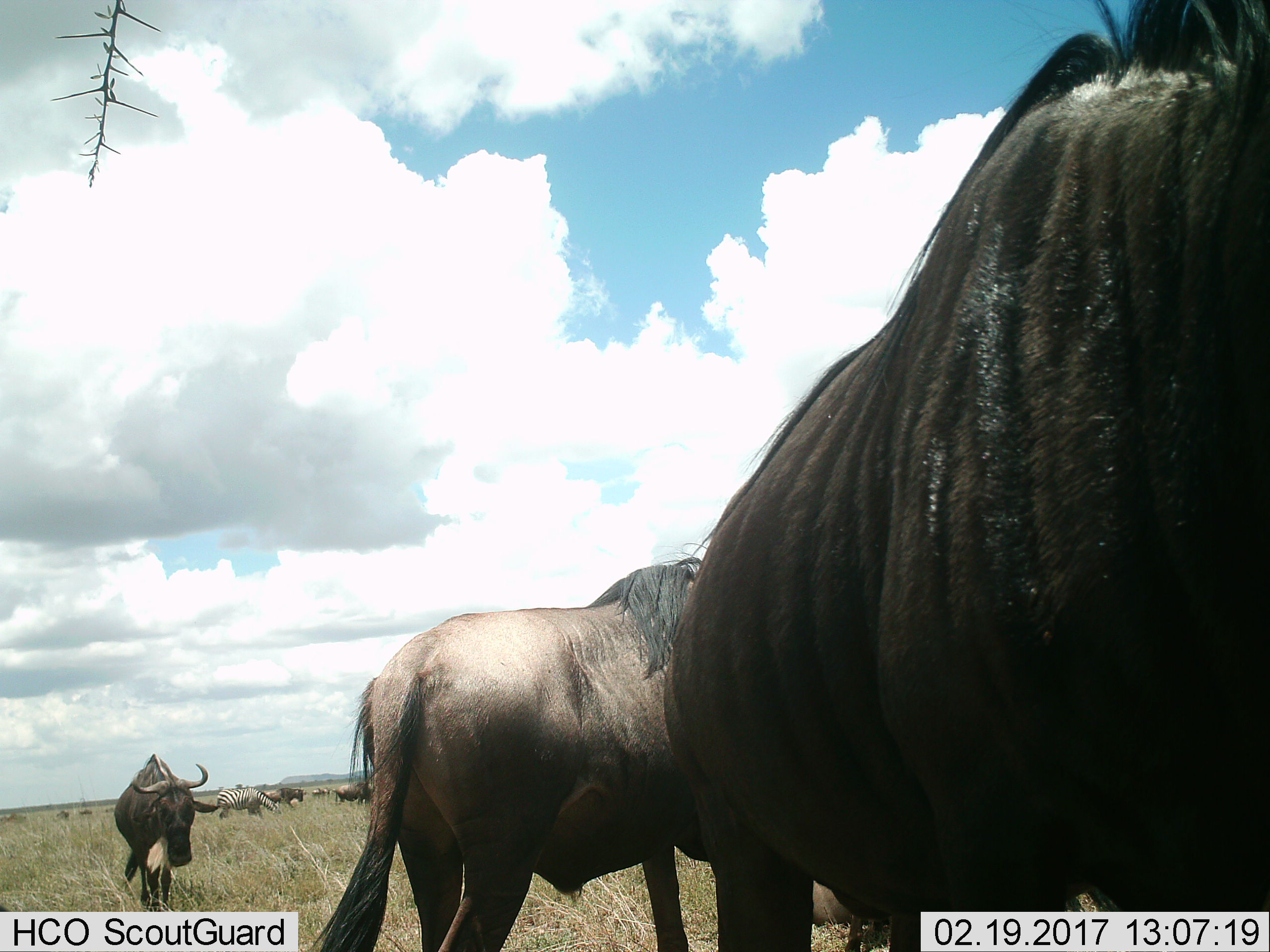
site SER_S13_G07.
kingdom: Animalia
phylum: Chordata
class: Mammalia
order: Artiodactyla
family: Bovidae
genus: Connochaetes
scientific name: Connochaetes taurinus taurinus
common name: blue wildebeest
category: wildebeestblue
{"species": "wildebeestblue (blue wildebeest) (Connochaetes taurinus taurinus)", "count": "5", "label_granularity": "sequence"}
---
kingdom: Animalia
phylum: Chordata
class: Mammalia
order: Perissodactyla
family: Equidae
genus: Equus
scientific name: Equus quagga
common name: plains zebra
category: zebraplains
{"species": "zebraplains (plains zebra) (Equus quagga)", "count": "1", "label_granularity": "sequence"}